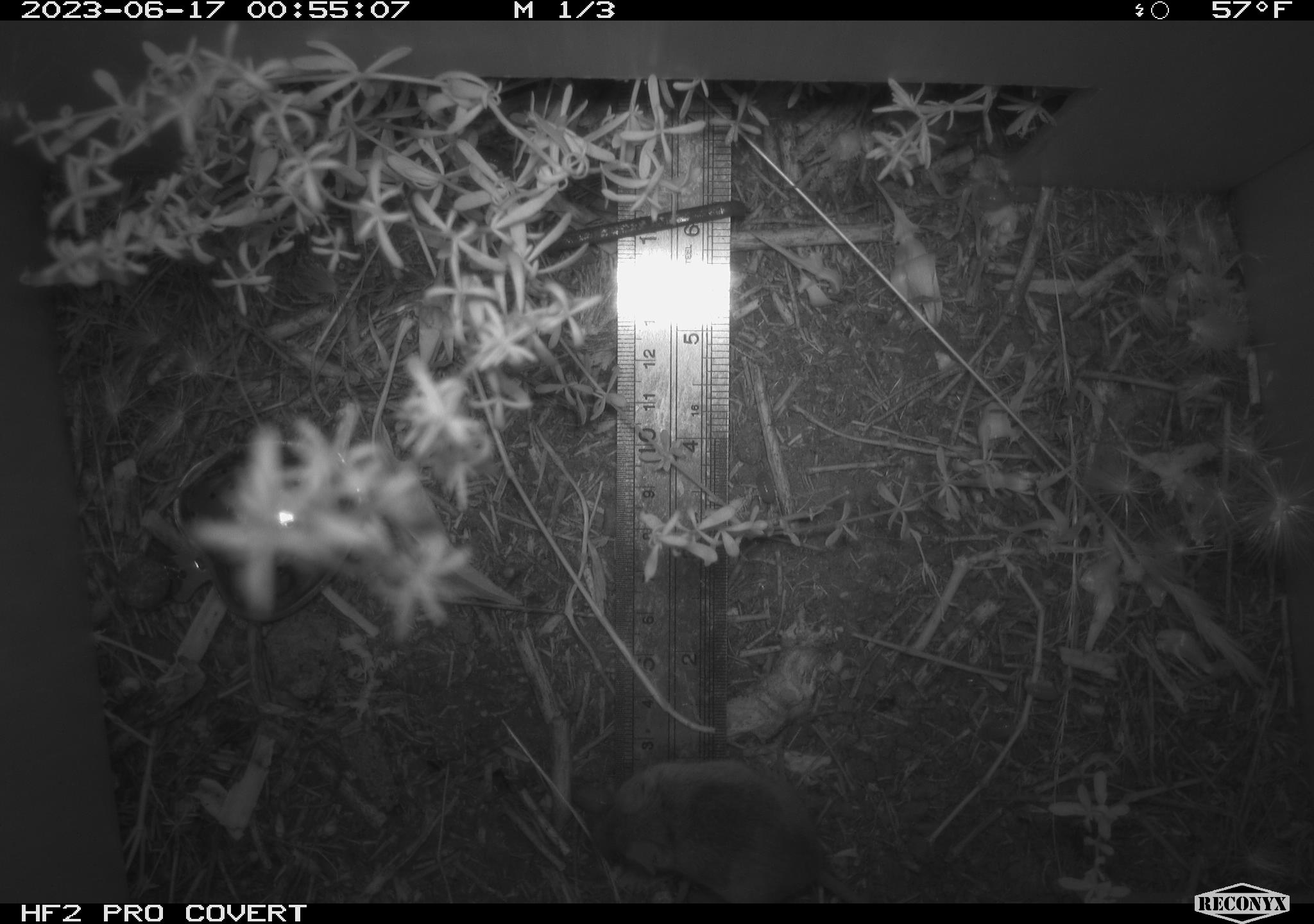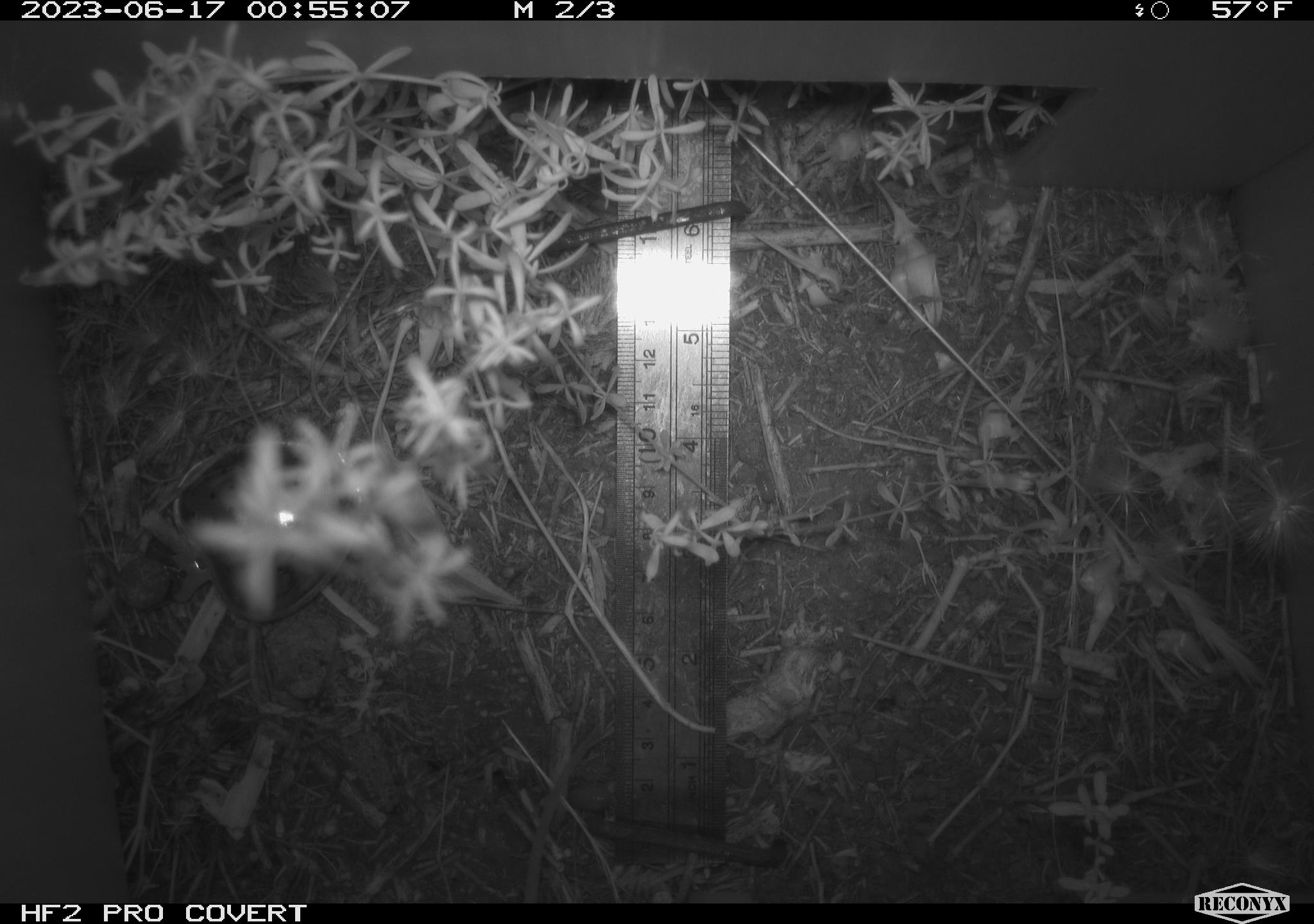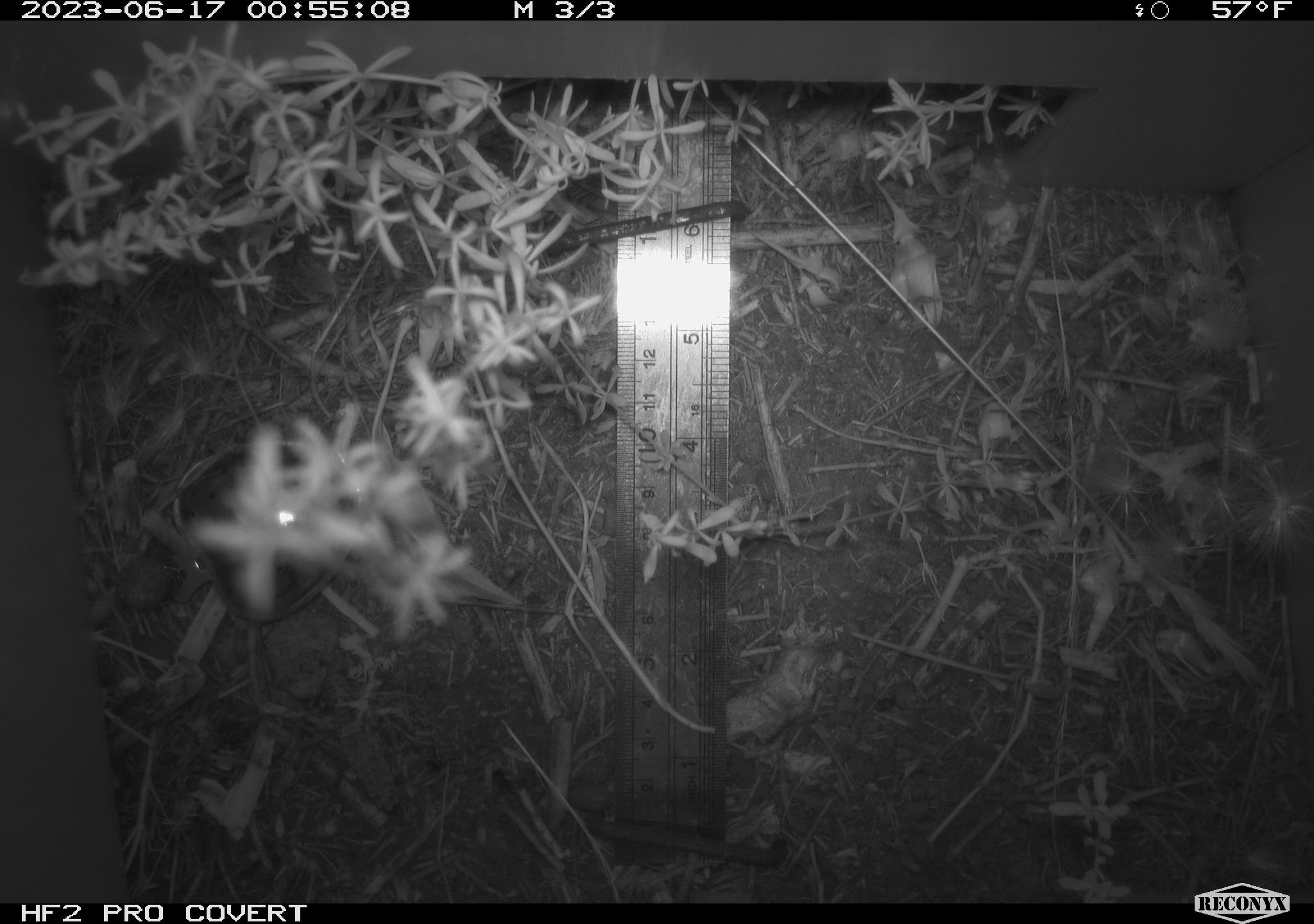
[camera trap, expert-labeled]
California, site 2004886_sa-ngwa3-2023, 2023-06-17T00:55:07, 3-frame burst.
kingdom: Animalia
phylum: Chordata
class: Mammalia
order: Rodentia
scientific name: Rodentia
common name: mouse species